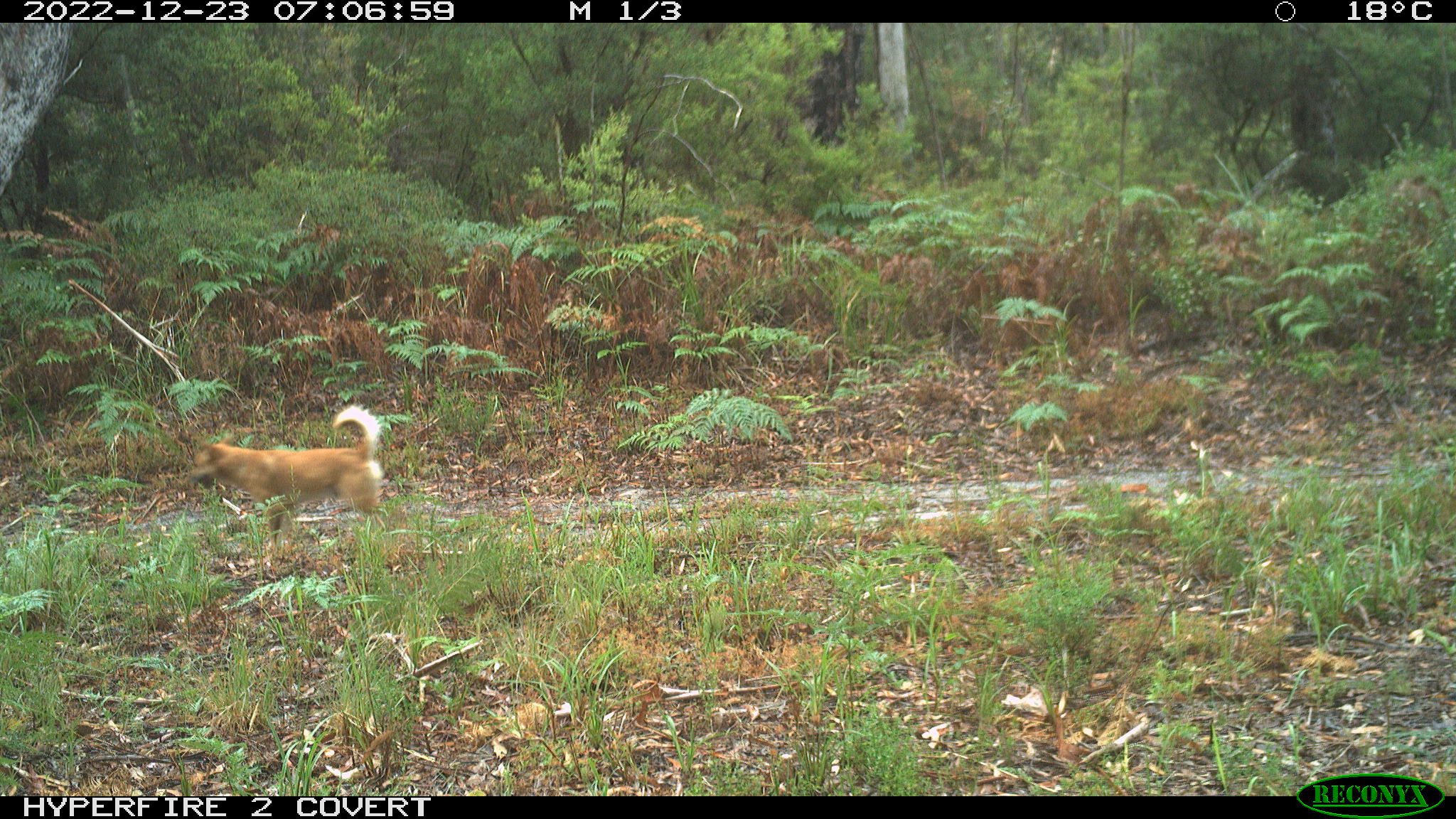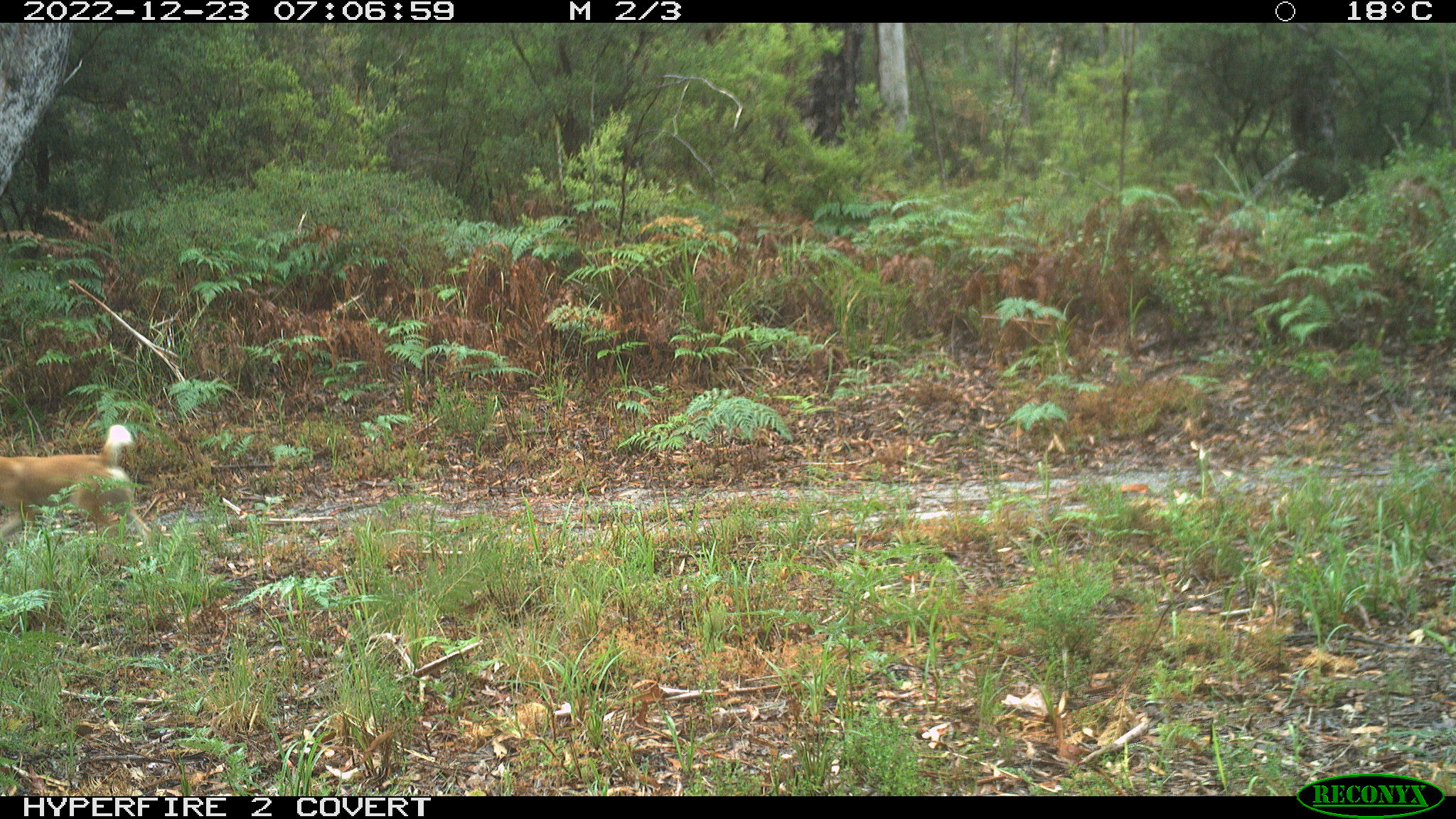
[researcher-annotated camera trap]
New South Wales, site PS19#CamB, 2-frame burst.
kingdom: Animalia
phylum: Chordata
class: Mammalia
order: Carnivora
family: Canidae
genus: Canis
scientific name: Canis familiaris dingo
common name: dingo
Dingo (Canis familiaris dingo).